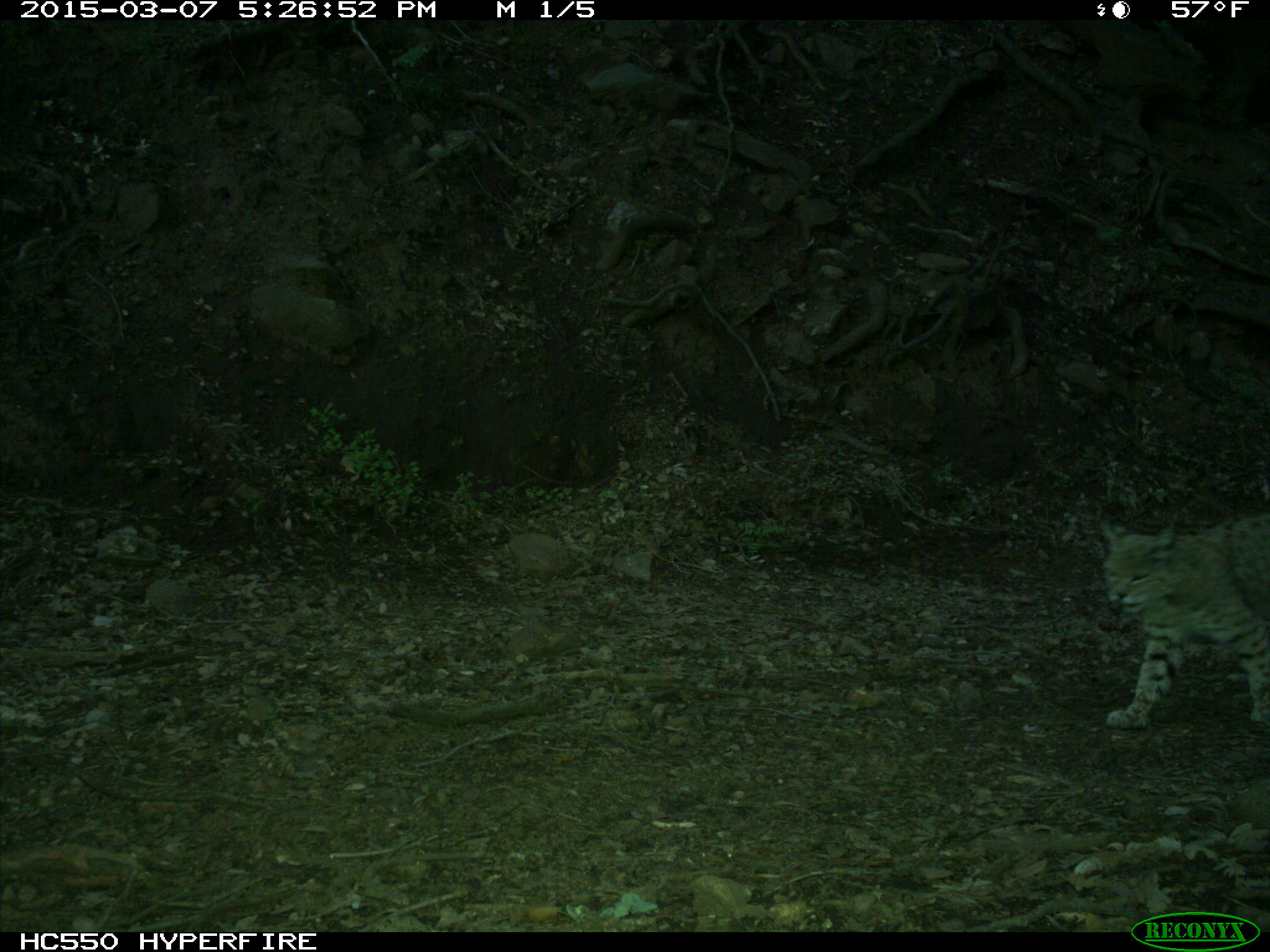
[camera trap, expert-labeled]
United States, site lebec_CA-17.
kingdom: Animalia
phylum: Chordata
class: Mammalia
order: Carnivora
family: Felidae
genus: Lynx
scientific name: Lynx rufus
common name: bobcat